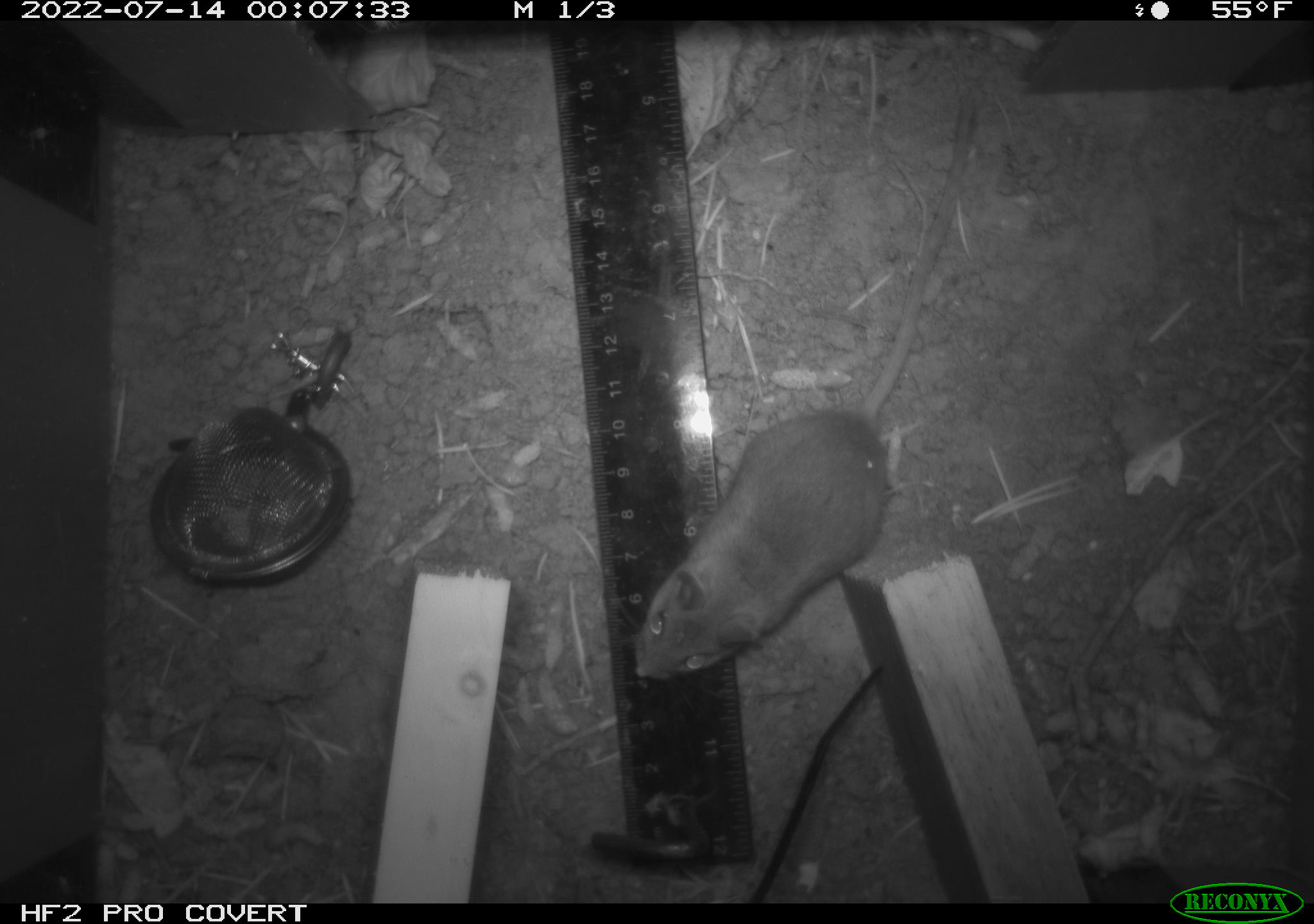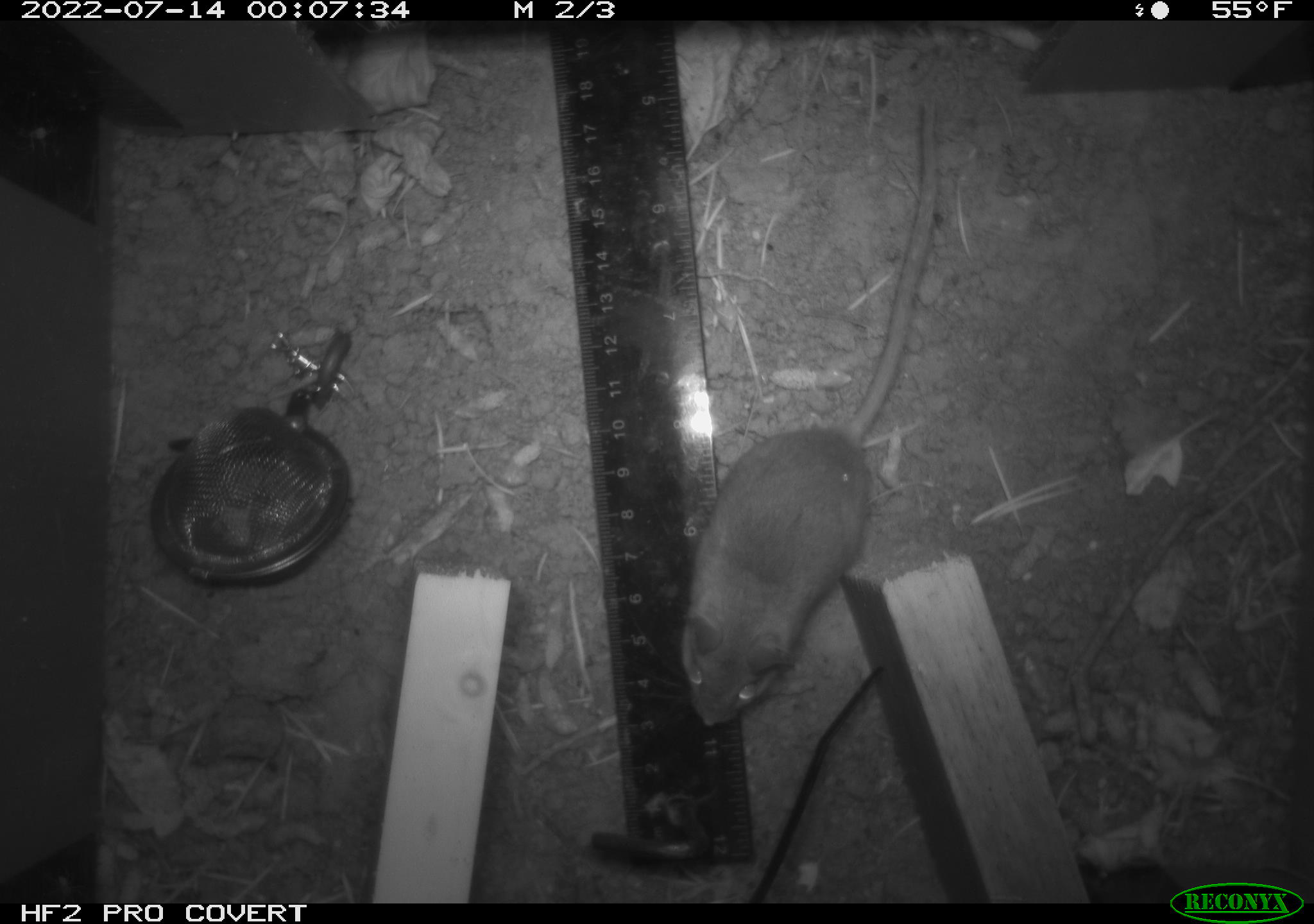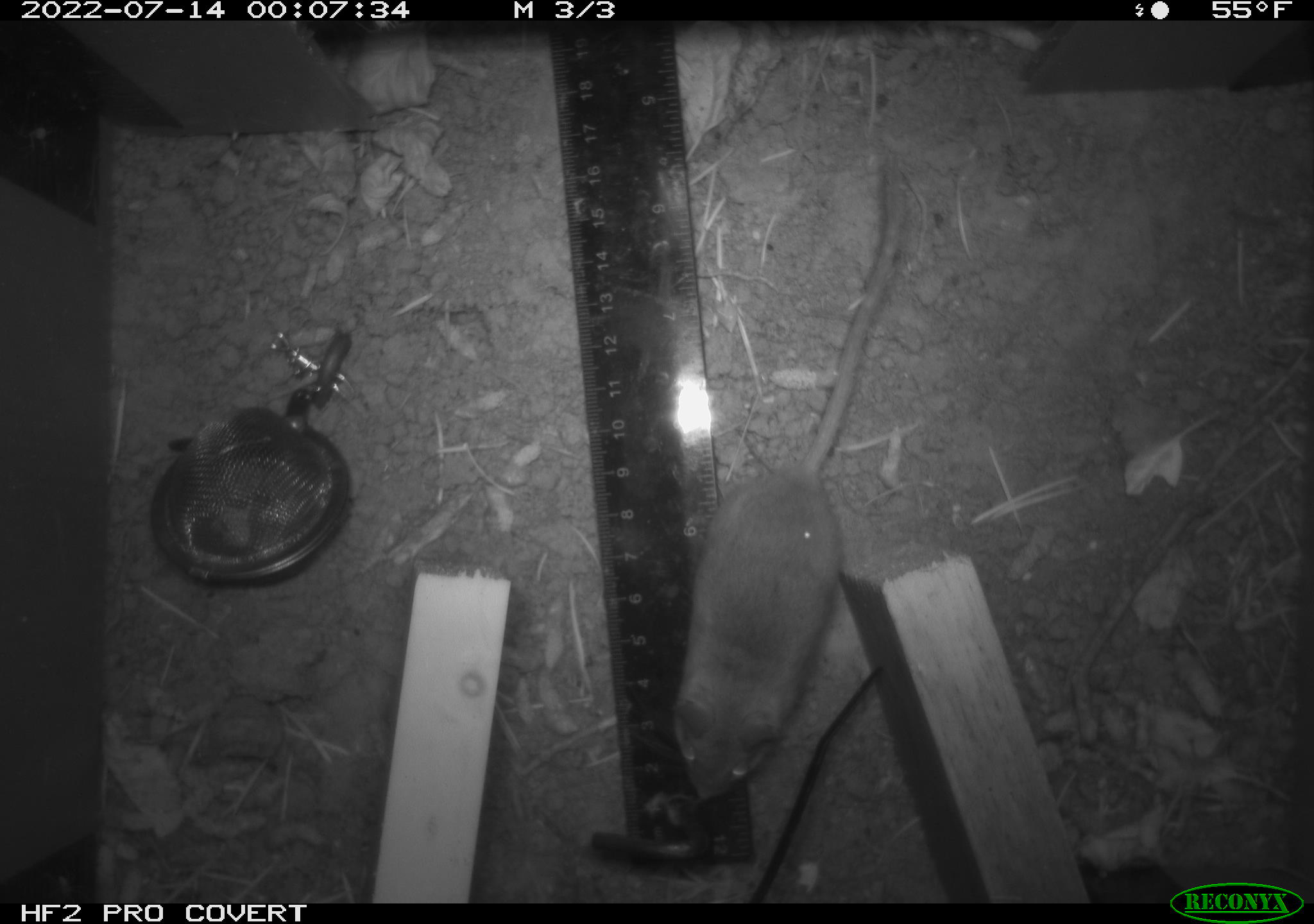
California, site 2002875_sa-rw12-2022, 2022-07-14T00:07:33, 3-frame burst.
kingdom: Animalia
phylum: Chordata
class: Mammalia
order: Rodentia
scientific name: Rodentia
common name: rodent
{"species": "rodent (Rodentia)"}